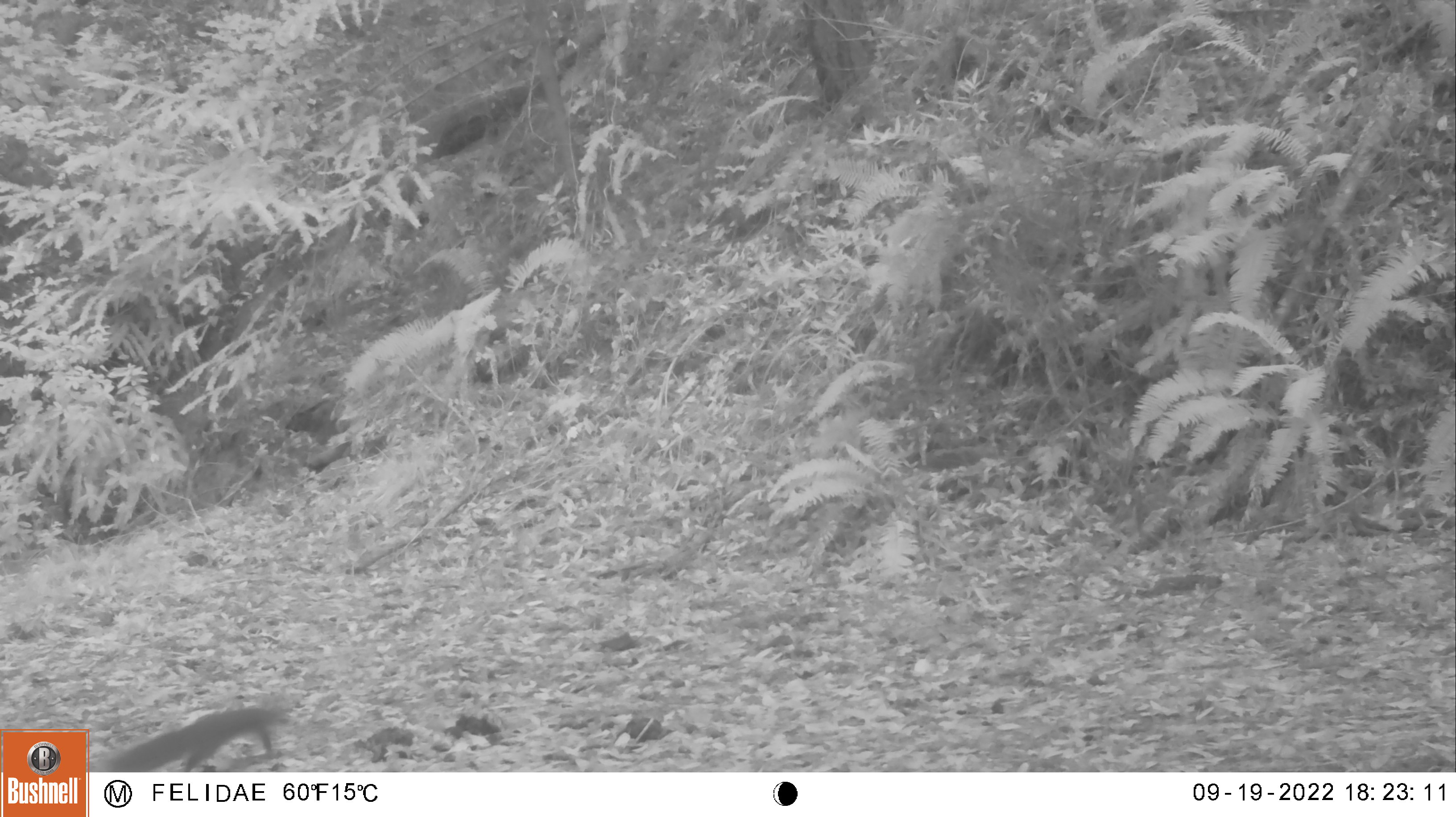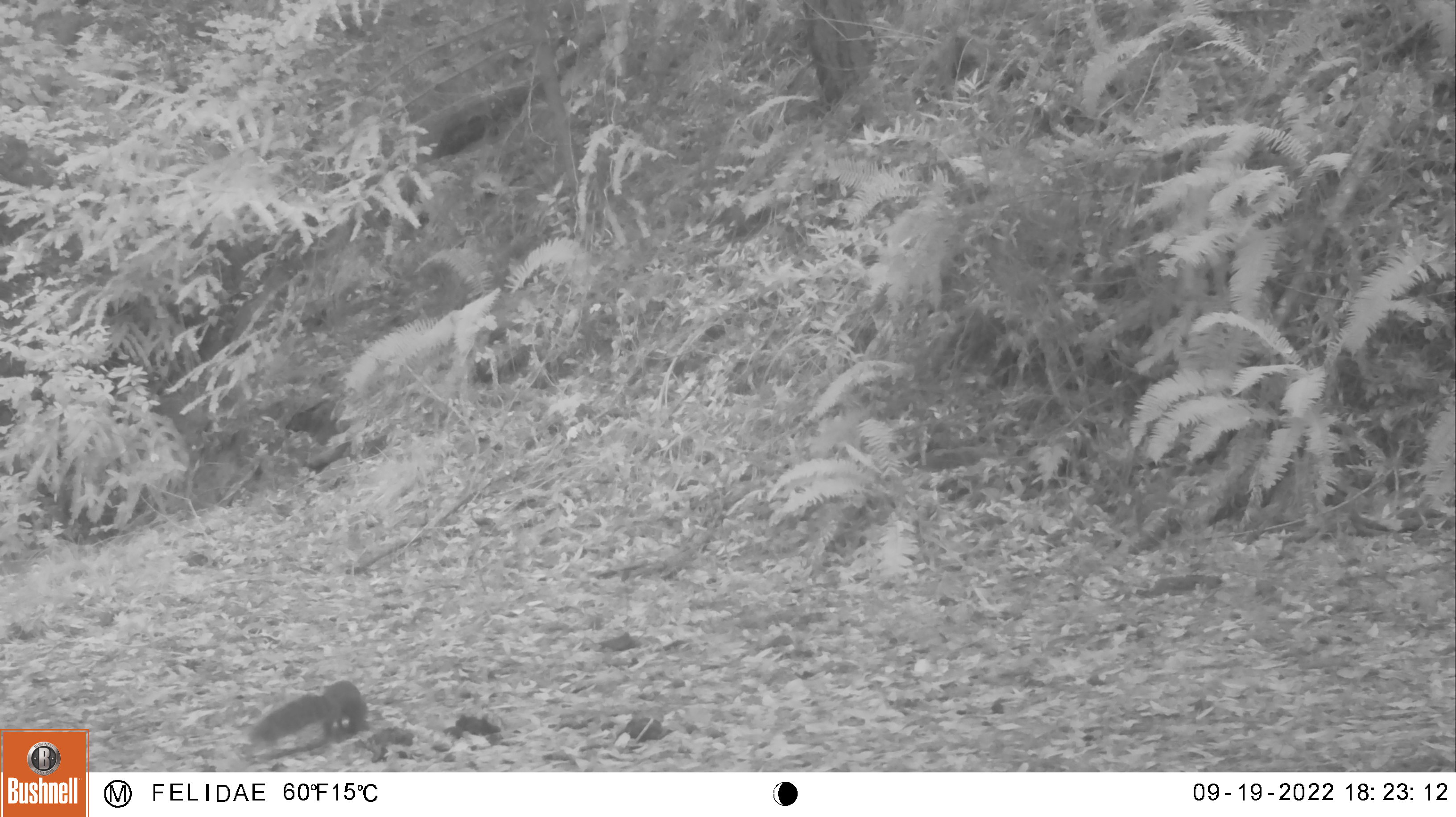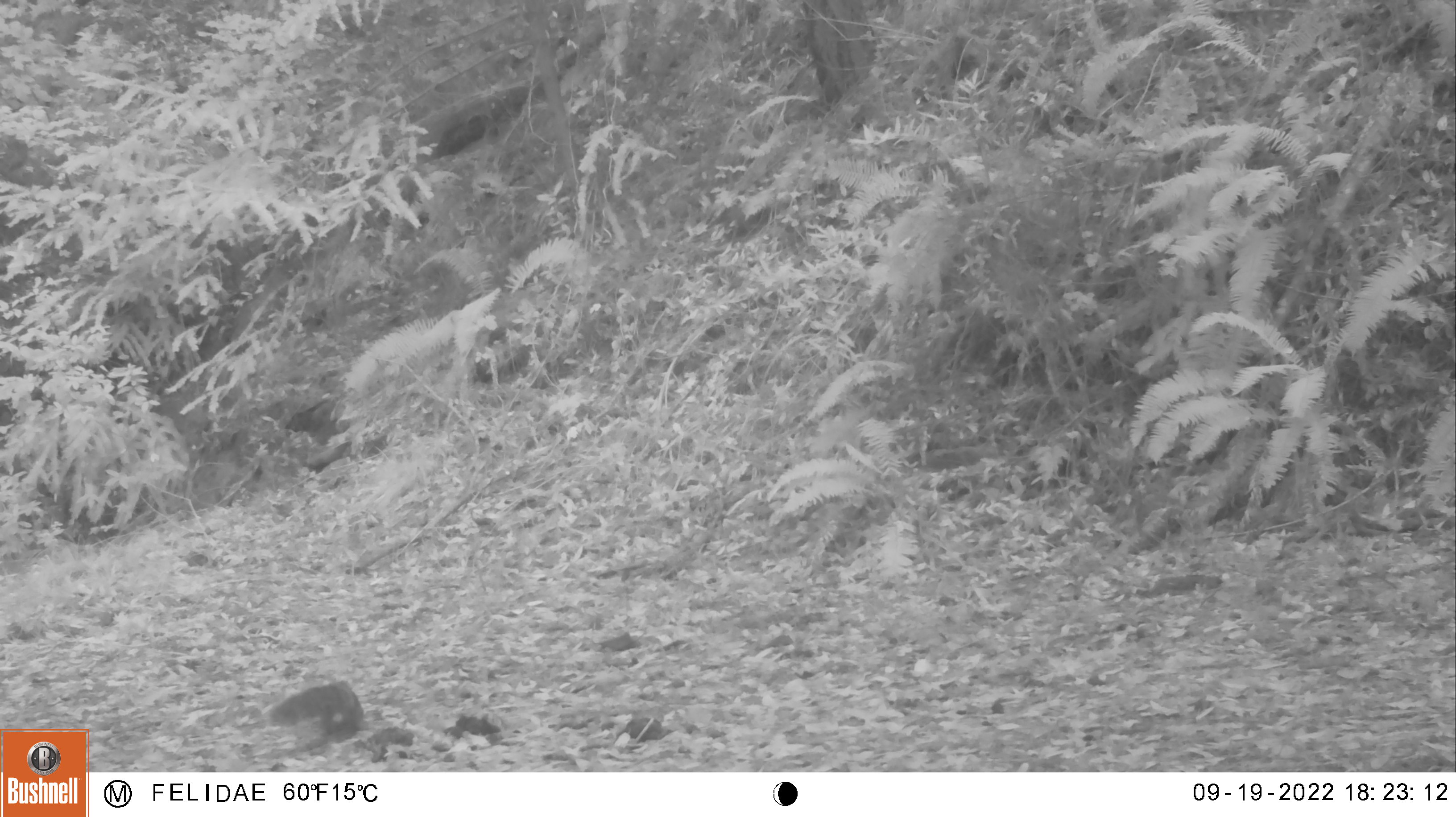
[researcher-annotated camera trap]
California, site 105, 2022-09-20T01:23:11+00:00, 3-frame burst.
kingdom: Animalia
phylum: Chordata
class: Mammalia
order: Rodentia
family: Sciuridae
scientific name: Sciuridae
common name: squirrel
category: unknown squirrel